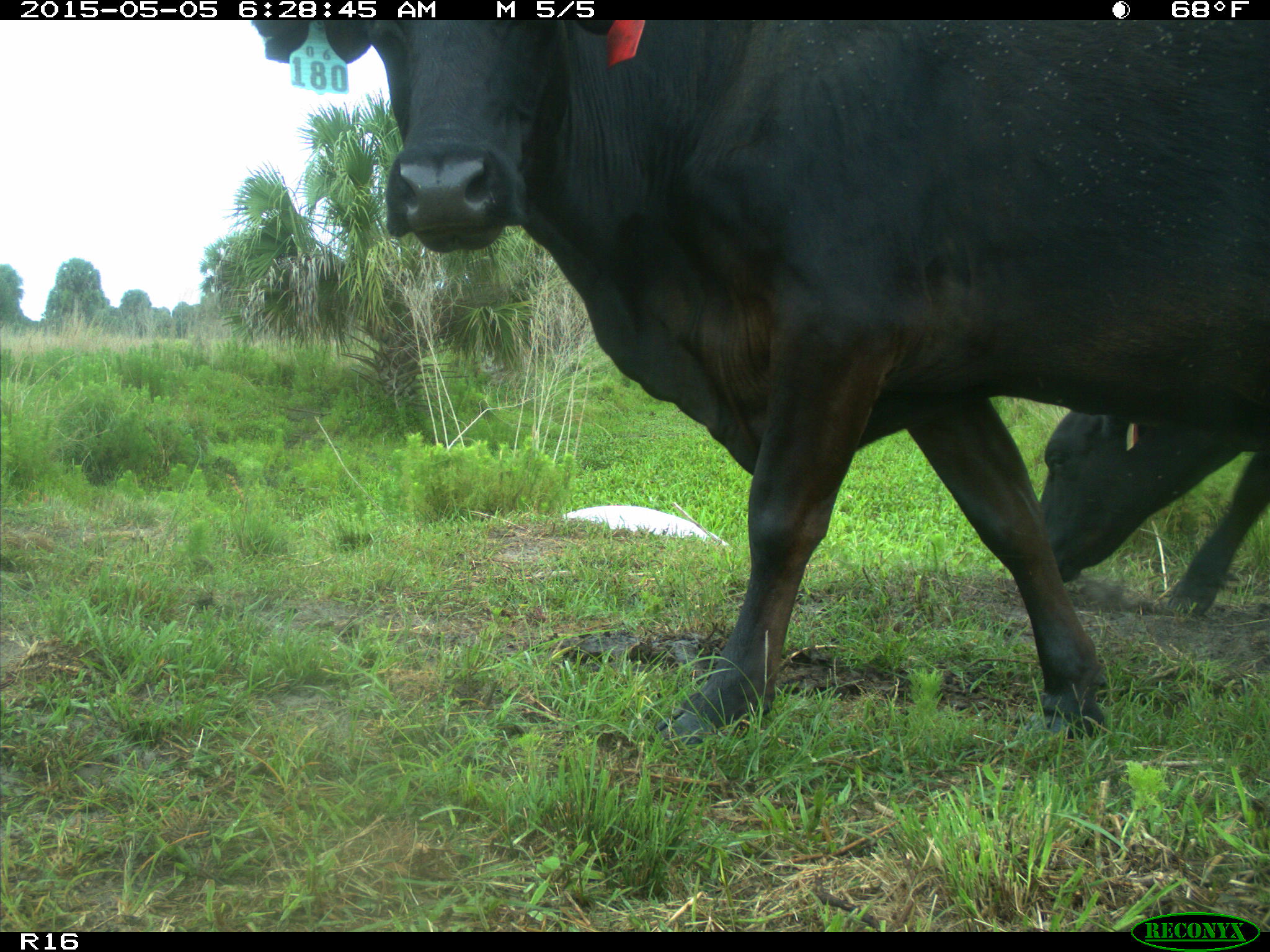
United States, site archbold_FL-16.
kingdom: Animalia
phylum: Chordata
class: Mammalia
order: Artiodactyla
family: Bovidae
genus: Bos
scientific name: Bos taurus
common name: domestic cow